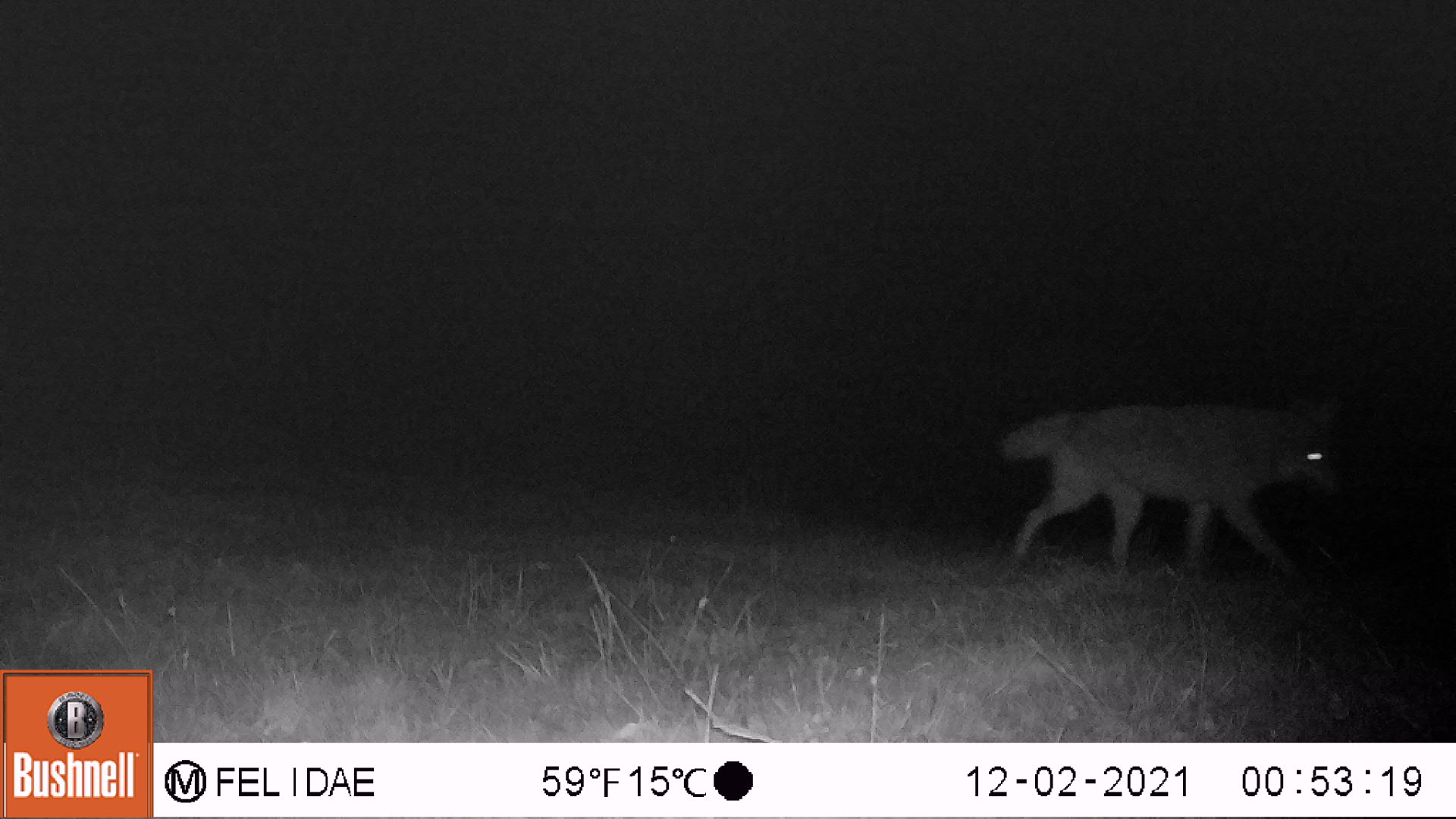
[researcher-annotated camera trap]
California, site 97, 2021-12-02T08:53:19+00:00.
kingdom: Animalia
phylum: Chordata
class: Mammalia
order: Carnivora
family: Canidae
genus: Canis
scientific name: Canis latrans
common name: coyote